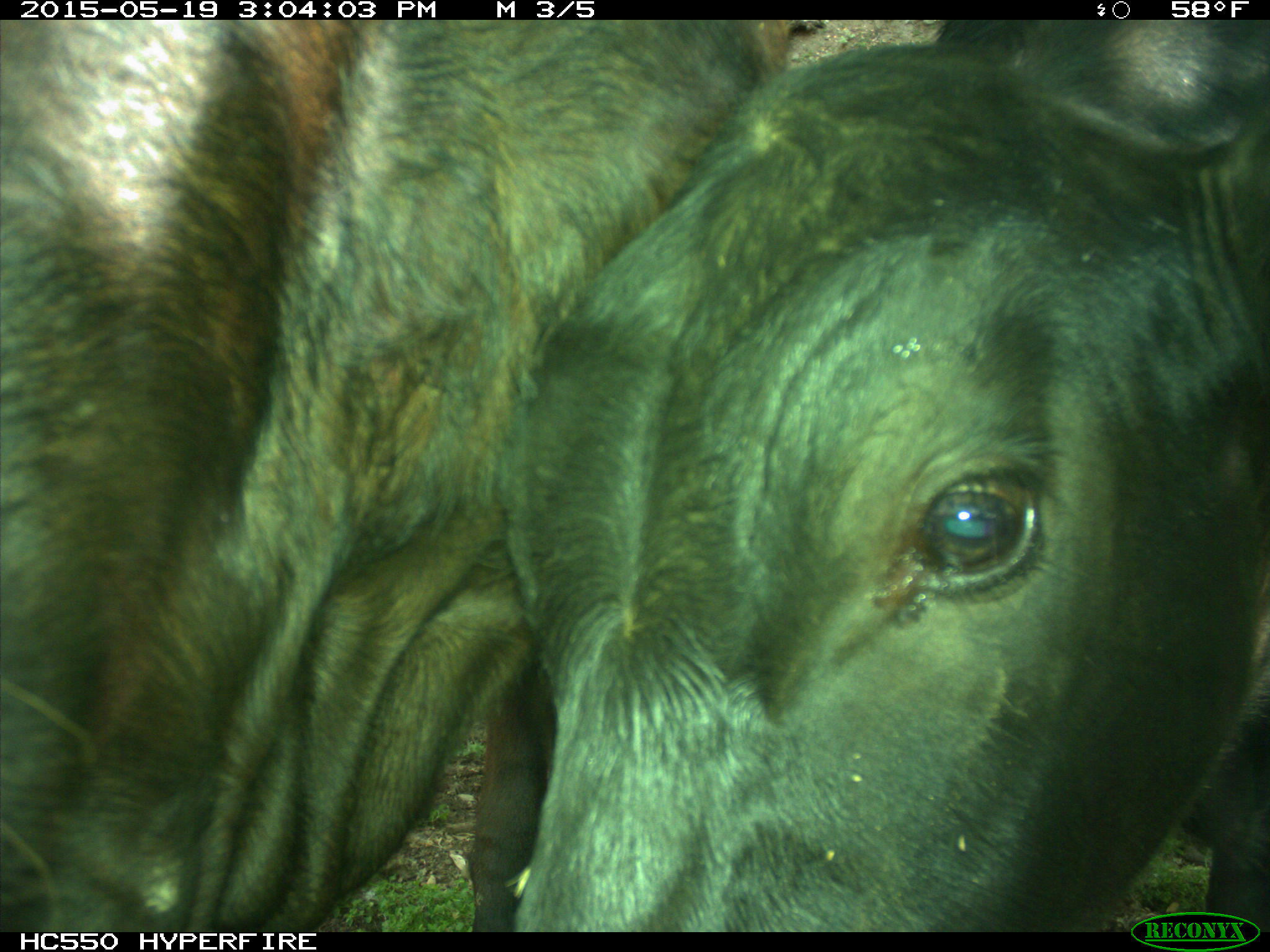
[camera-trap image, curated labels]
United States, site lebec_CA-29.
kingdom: Animalia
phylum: Chordata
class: Mammalia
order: Artiodactyla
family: Bovidae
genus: Bos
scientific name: Bos taurus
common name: domestic cow